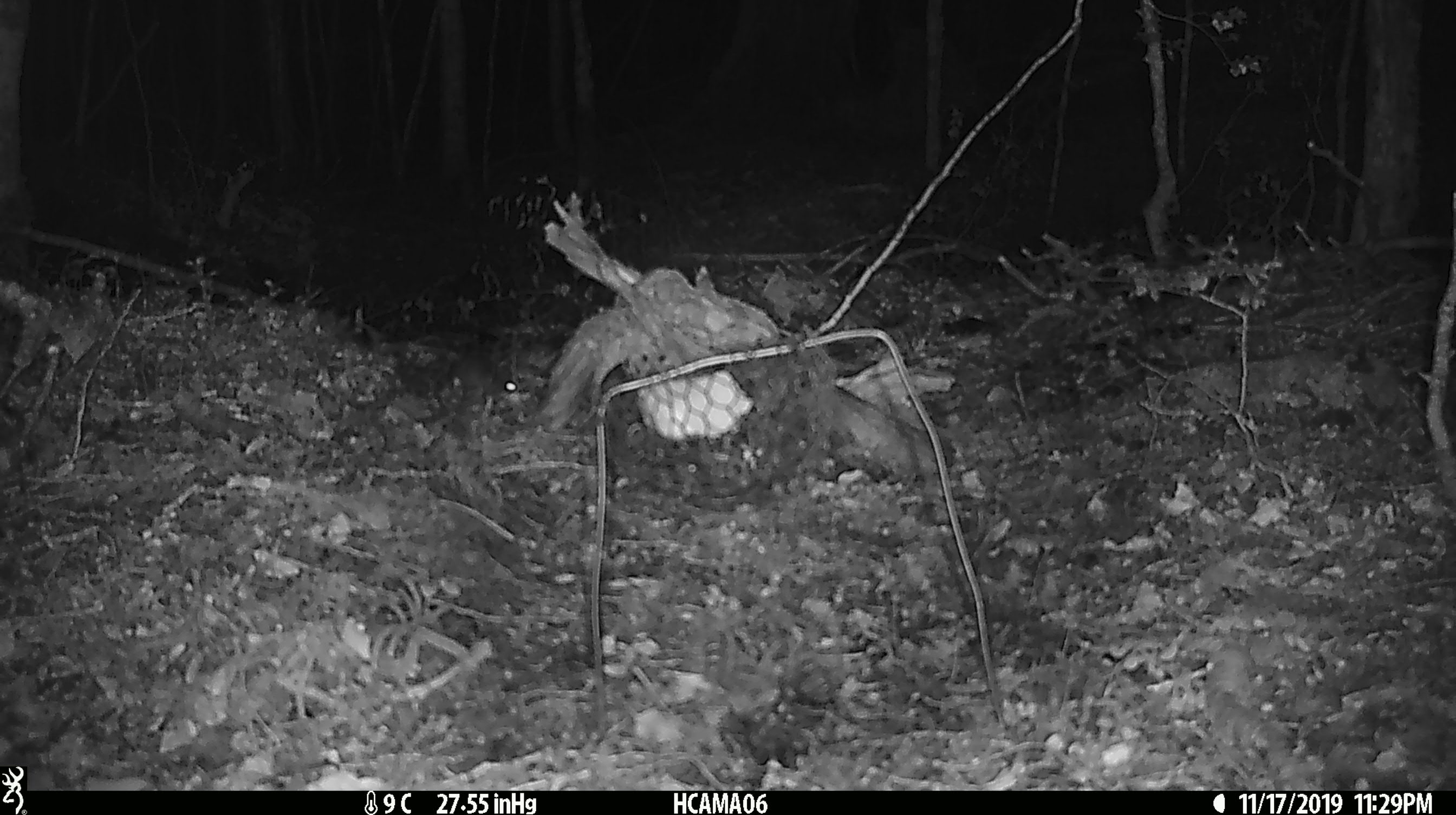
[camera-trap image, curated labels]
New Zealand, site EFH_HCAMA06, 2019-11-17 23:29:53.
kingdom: Animalia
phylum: Chordata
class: Mammalia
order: Rodentia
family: Muridae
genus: Mus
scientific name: Mus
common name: mouse